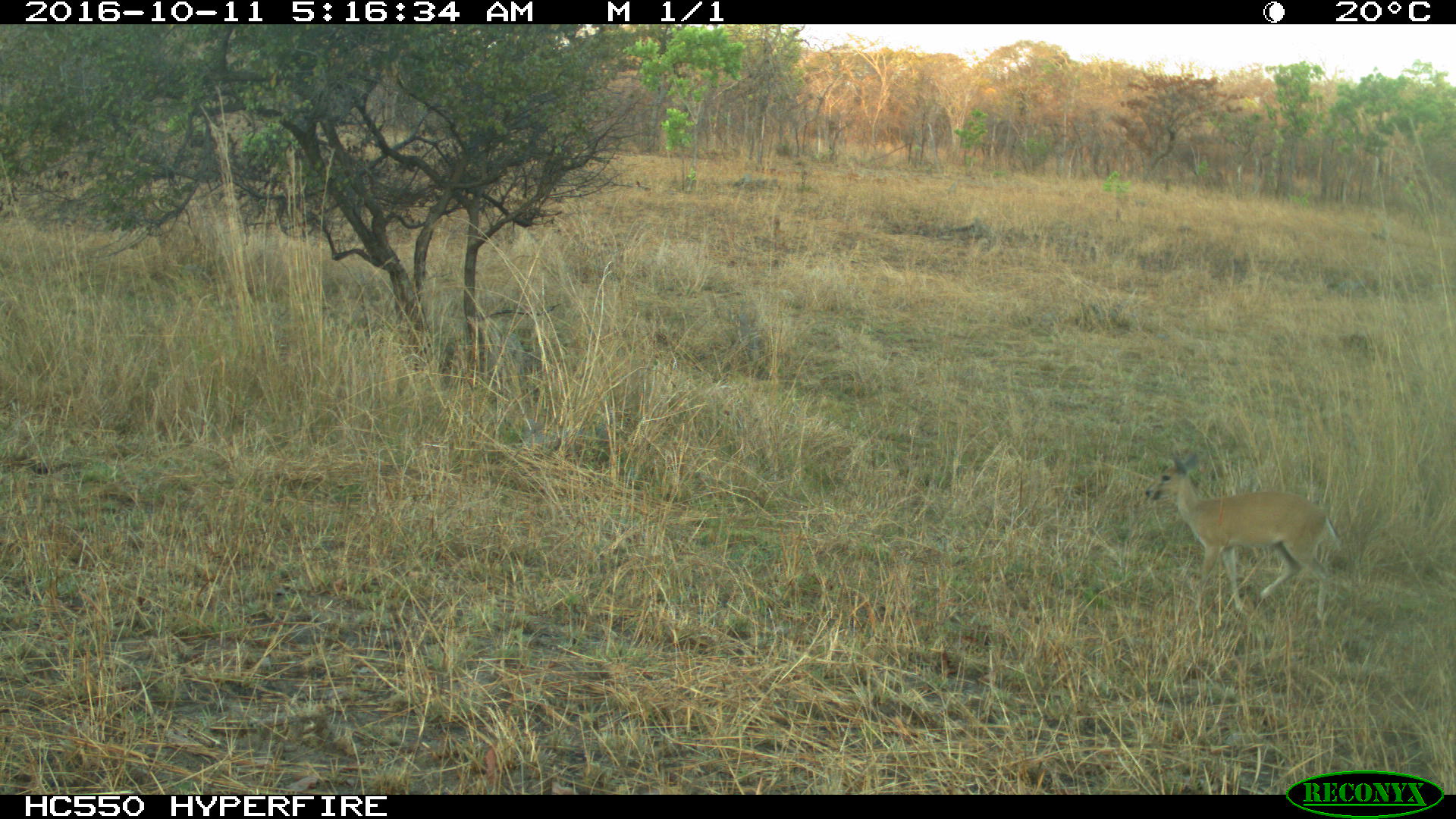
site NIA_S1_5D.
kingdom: Animalia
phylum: Chordata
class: Mammalia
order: Artiodactyla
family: Bovidae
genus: Sylvicapra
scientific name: Sylvicapra grimmia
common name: common duiker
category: duikercommongrey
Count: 1.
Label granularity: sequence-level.